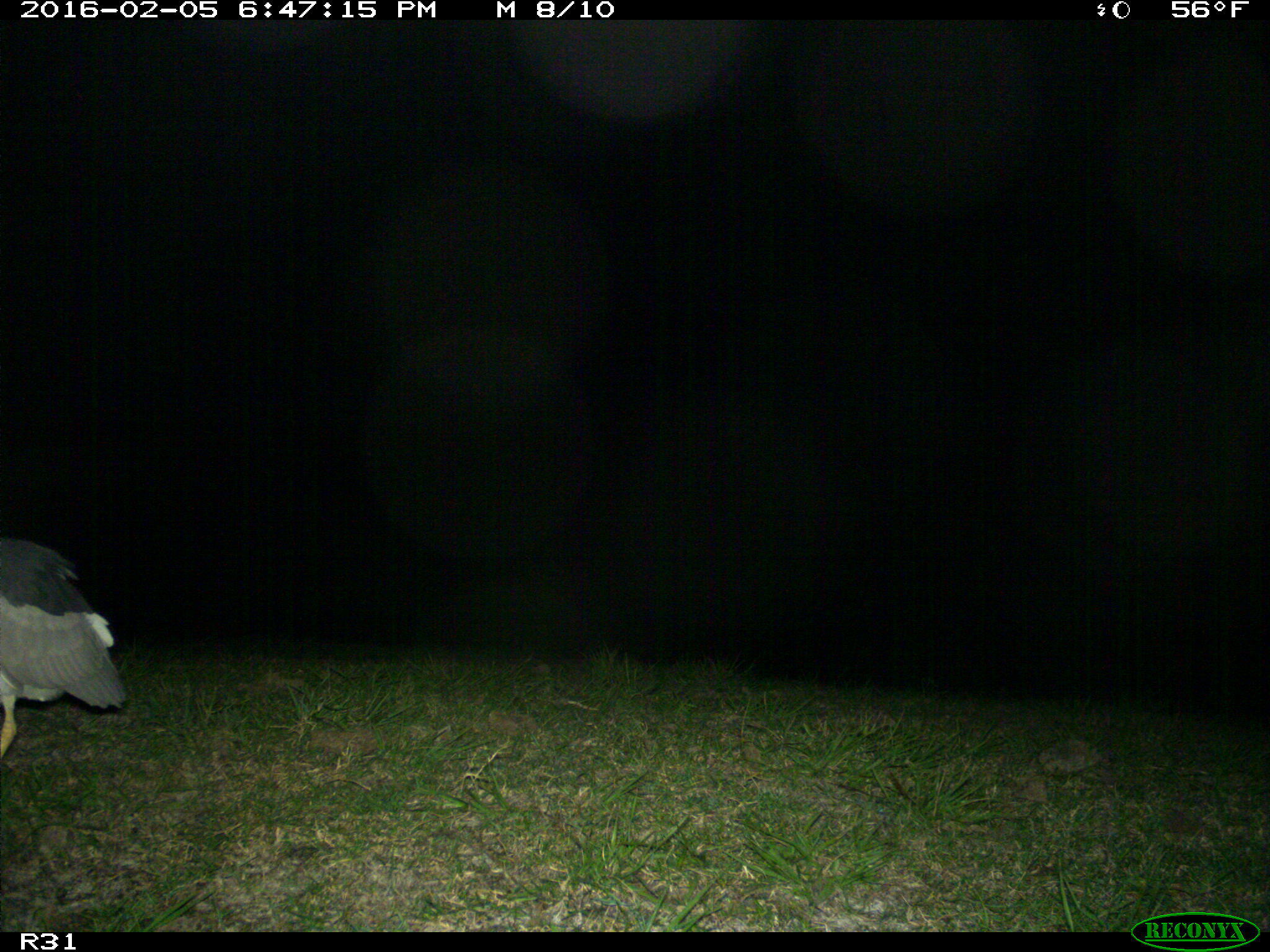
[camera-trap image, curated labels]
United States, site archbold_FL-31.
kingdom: Animalia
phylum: Chordata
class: Aves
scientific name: Aves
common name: birds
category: unidentified bird